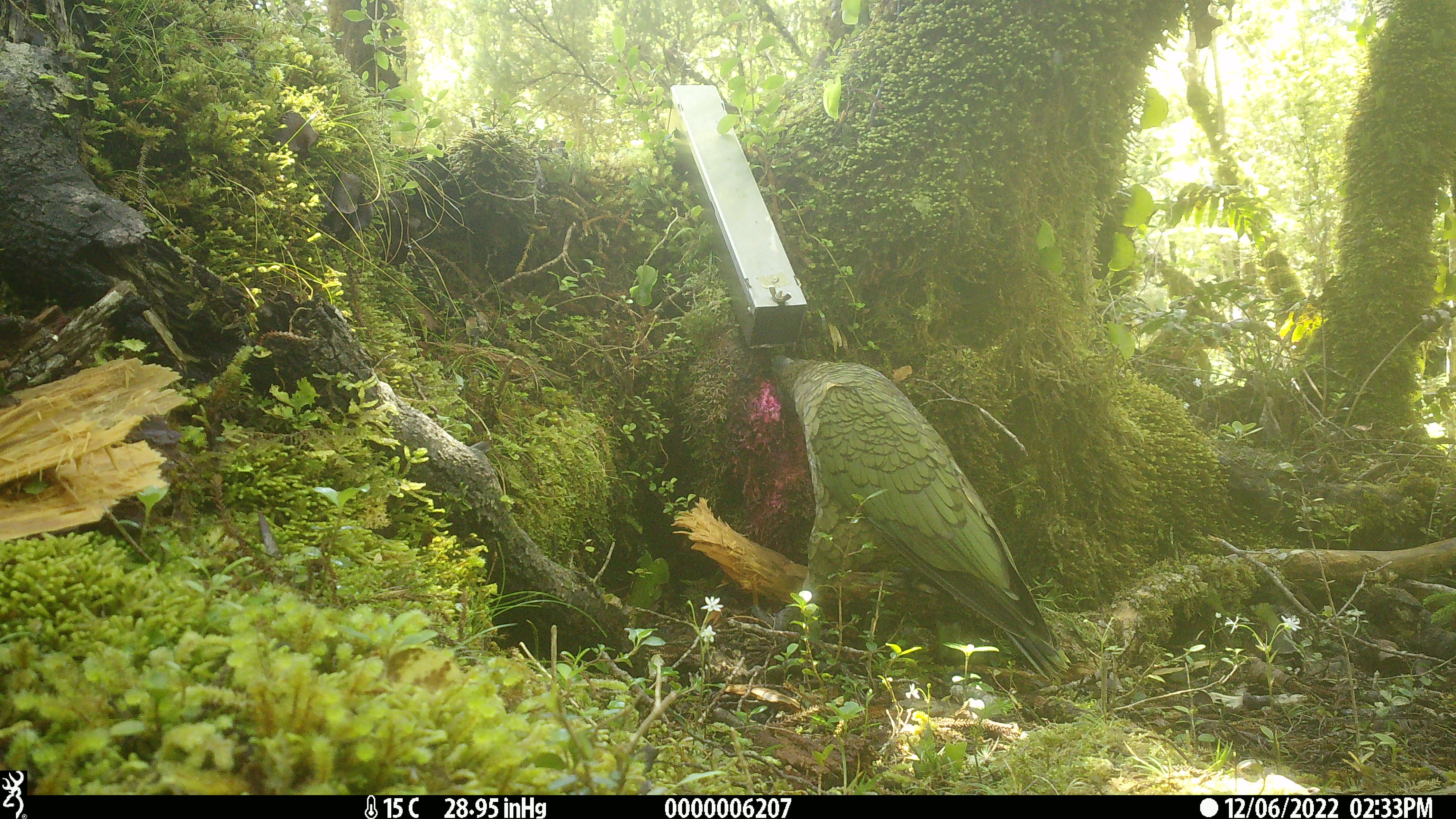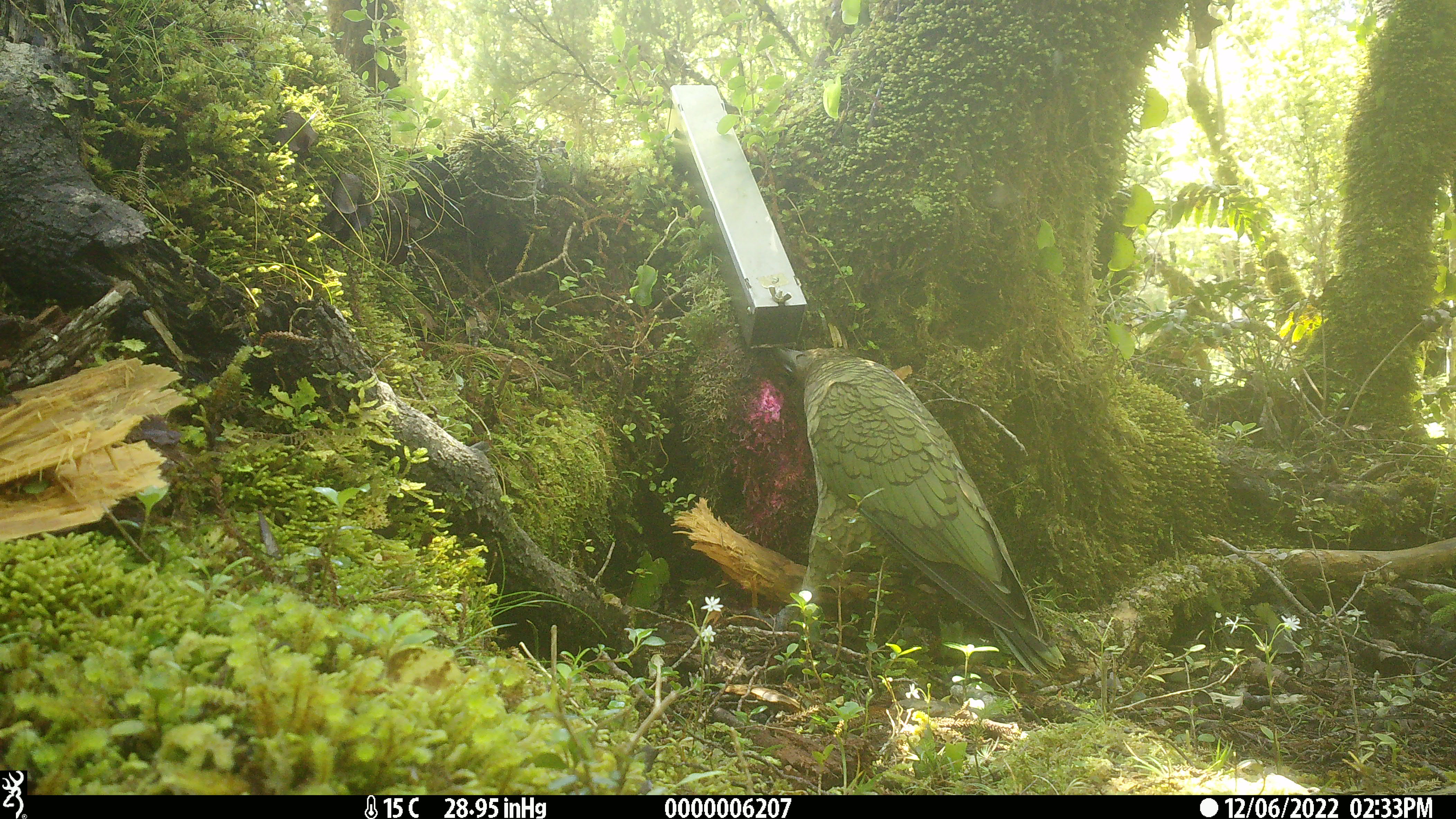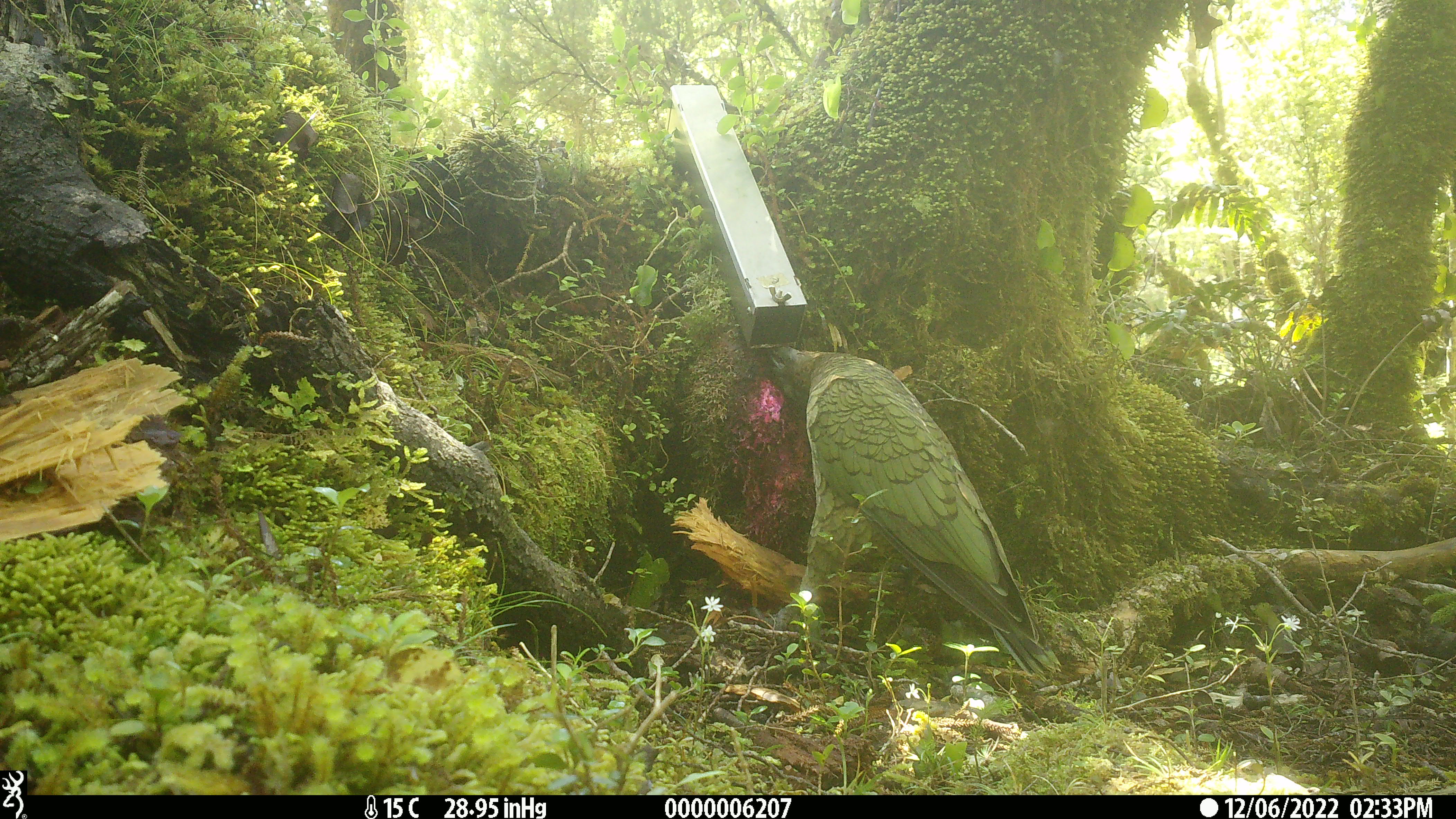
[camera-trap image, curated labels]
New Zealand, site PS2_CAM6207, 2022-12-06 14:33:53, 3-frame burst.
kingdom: Animalia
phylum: Chordata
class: Aves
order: Psittaciformes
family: Strigopidae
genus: Nestor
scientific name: Nestor notabilis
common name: kea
Kea (Nestor notabilis).